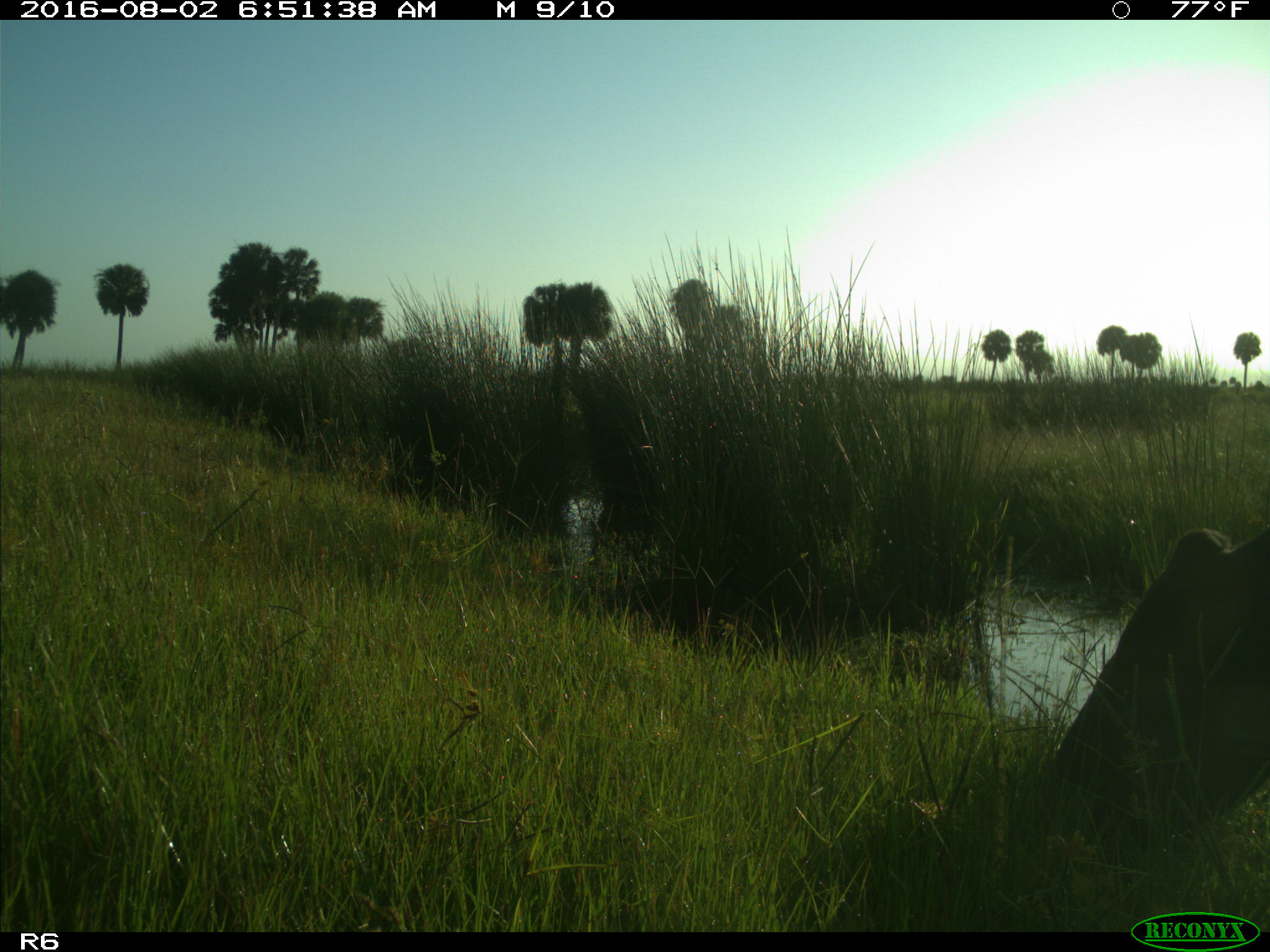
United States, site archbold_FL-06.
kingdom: Animalia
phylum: Chordata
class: Mammalia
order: Artiodactyla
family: Bovidae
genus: Bos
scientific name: Bos taurus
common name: domestic cow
Bos taurus (domestic cow).